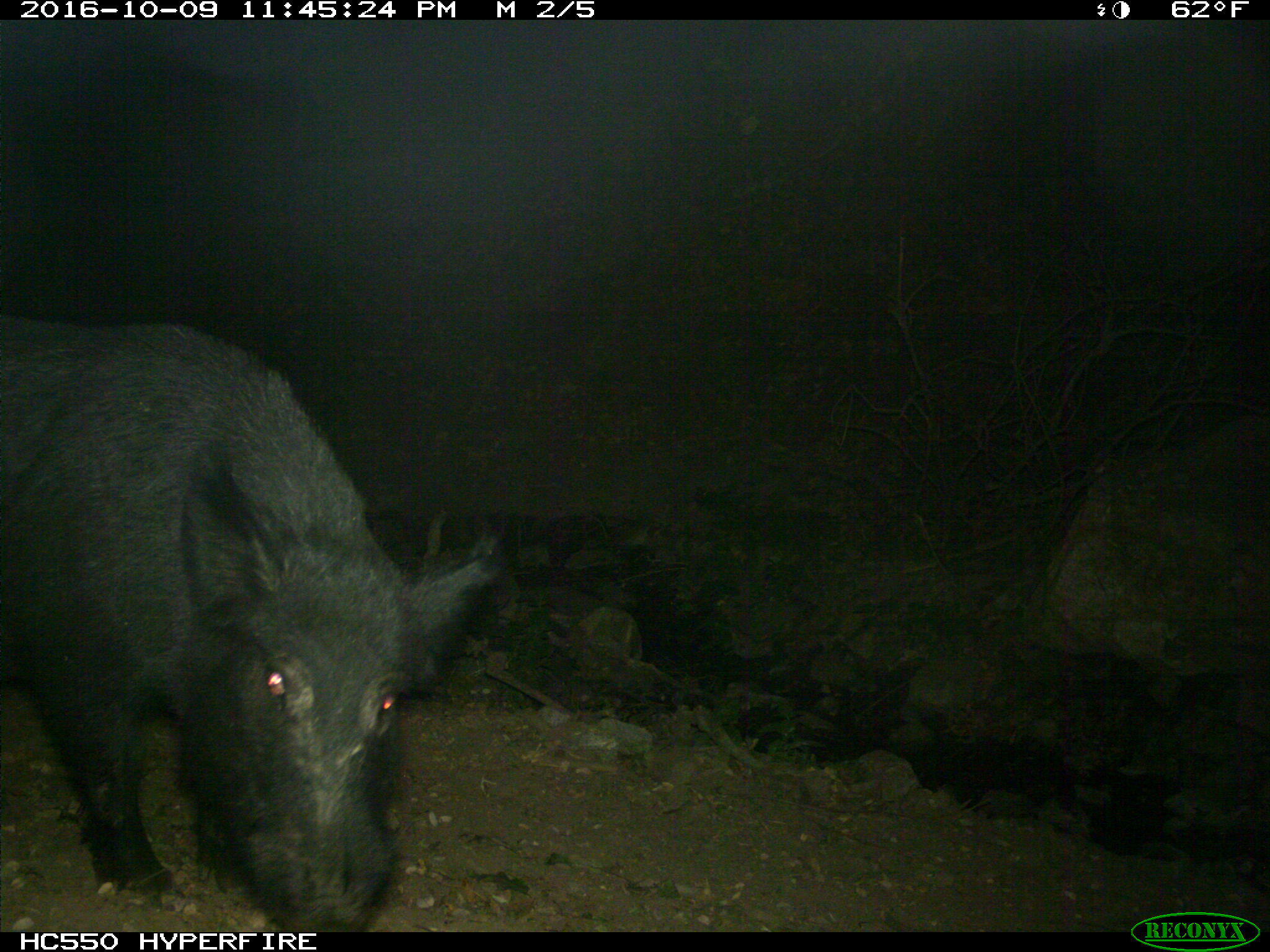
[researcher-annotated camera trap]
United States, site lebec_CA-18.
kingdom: Animalia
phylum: Chordata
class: Mammalia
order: Artiodactyla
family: Suidae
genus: Sus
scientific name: Sus scrofa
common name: wild boar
Sus scrofa (wild boar).